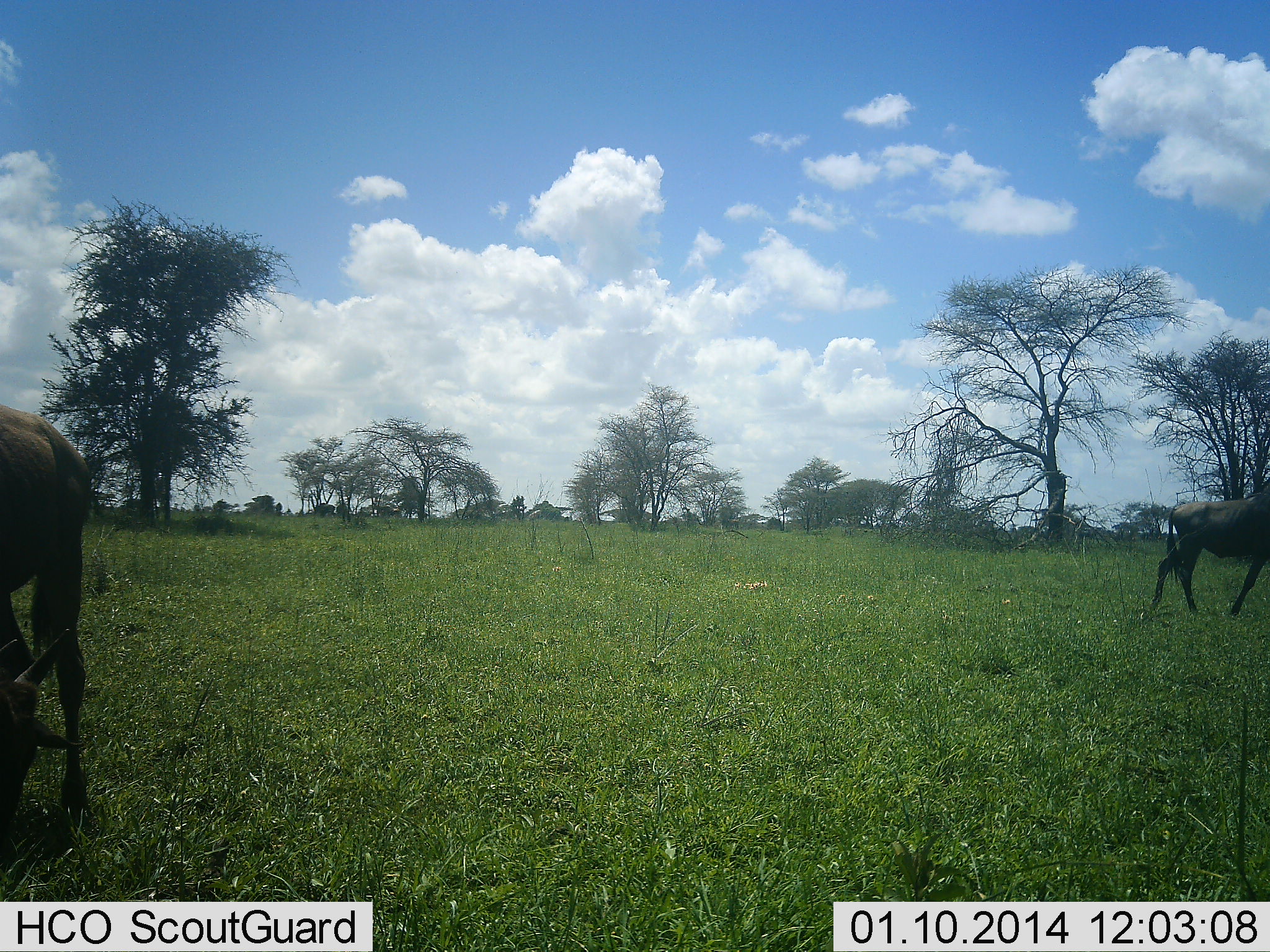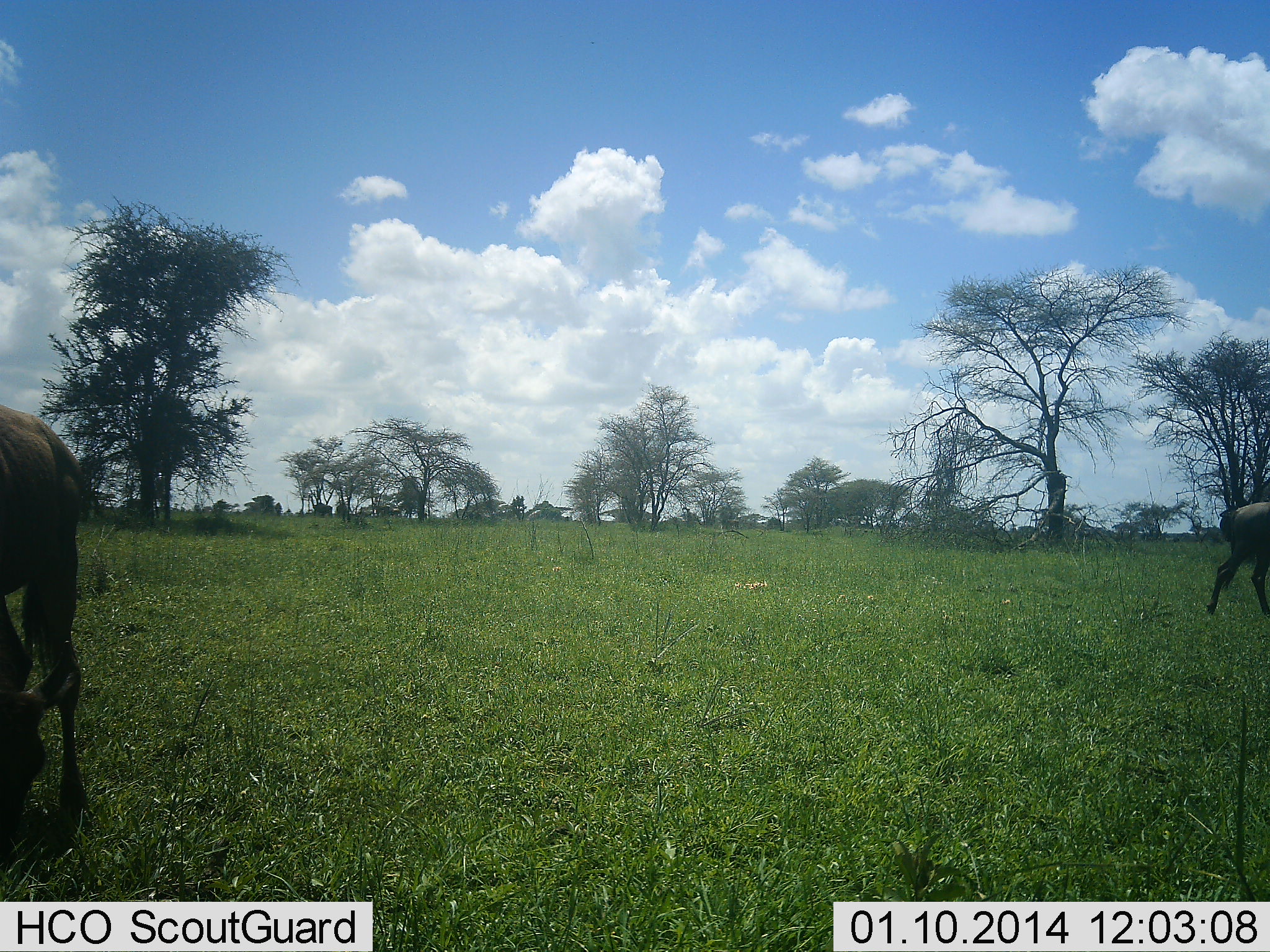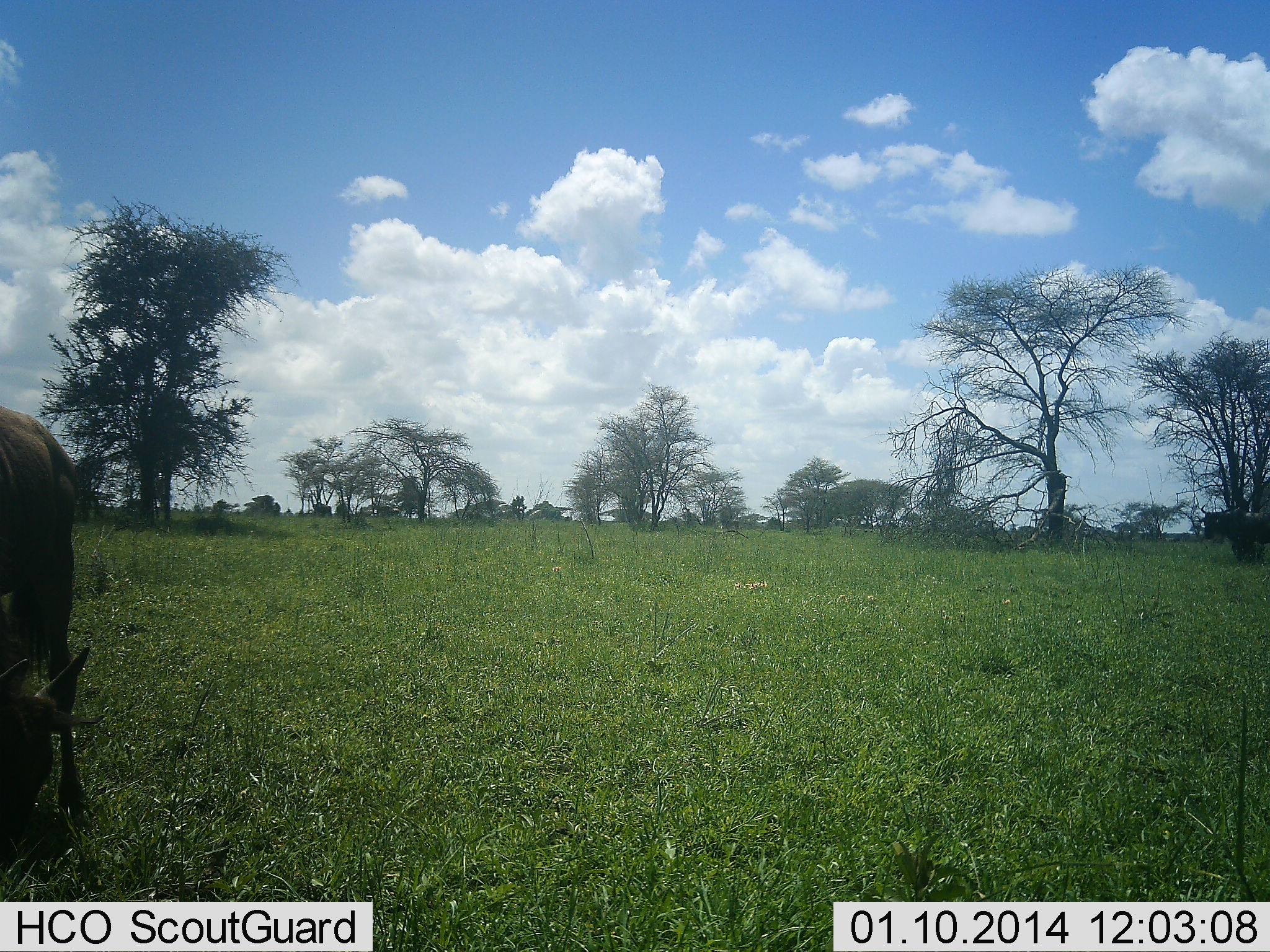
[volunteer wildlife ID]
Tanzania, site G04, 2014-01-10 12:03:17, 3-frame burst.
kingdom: Animalia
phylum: Chordata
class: Mammalia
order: Artiodactyla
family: Bovidae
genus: Connochaetes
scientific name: Connochaetes taurinus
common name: blue wildebeest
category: wildebeest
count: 2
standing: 30%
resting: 0%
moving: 70%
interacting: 0%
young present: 0%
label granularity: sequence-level